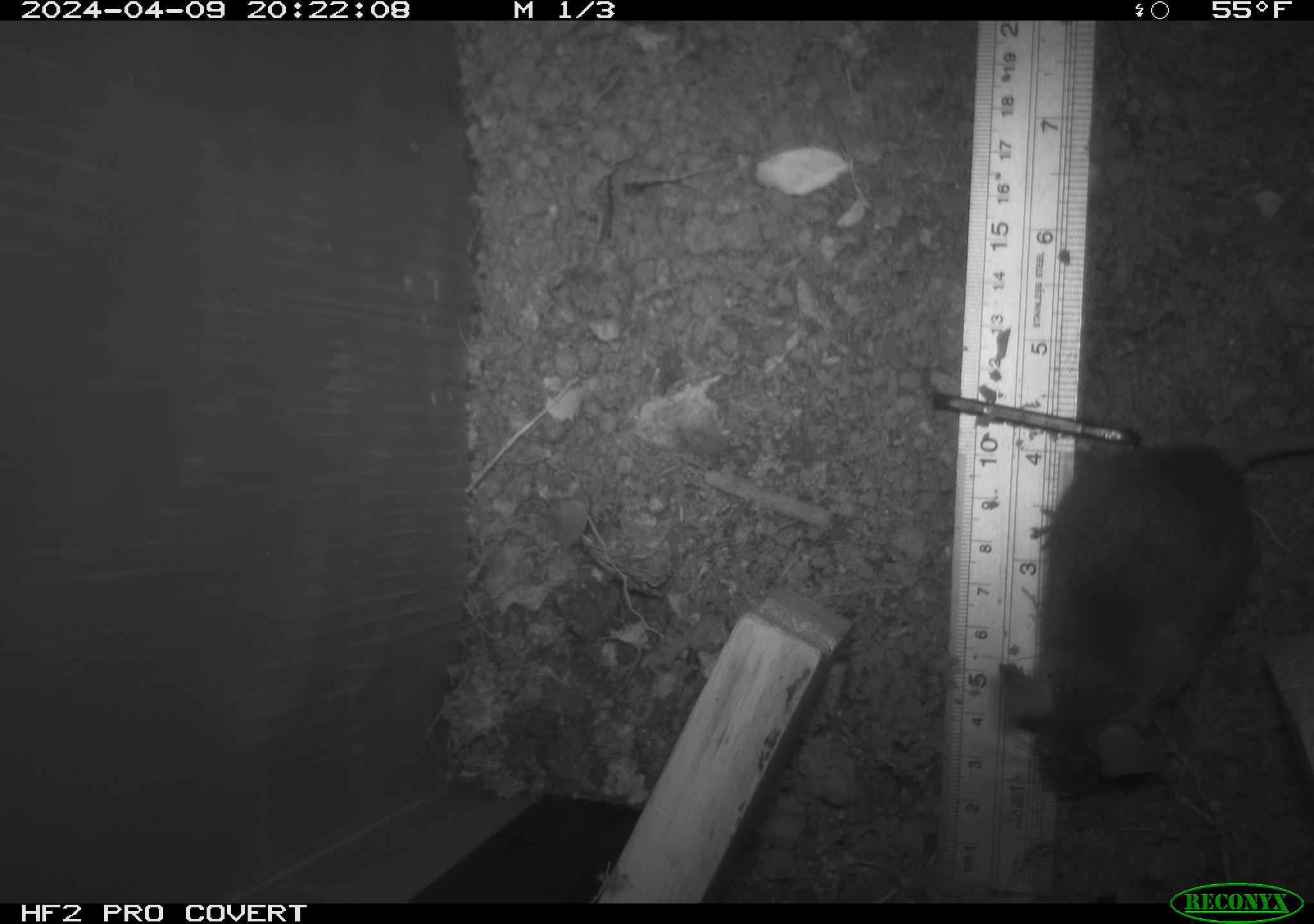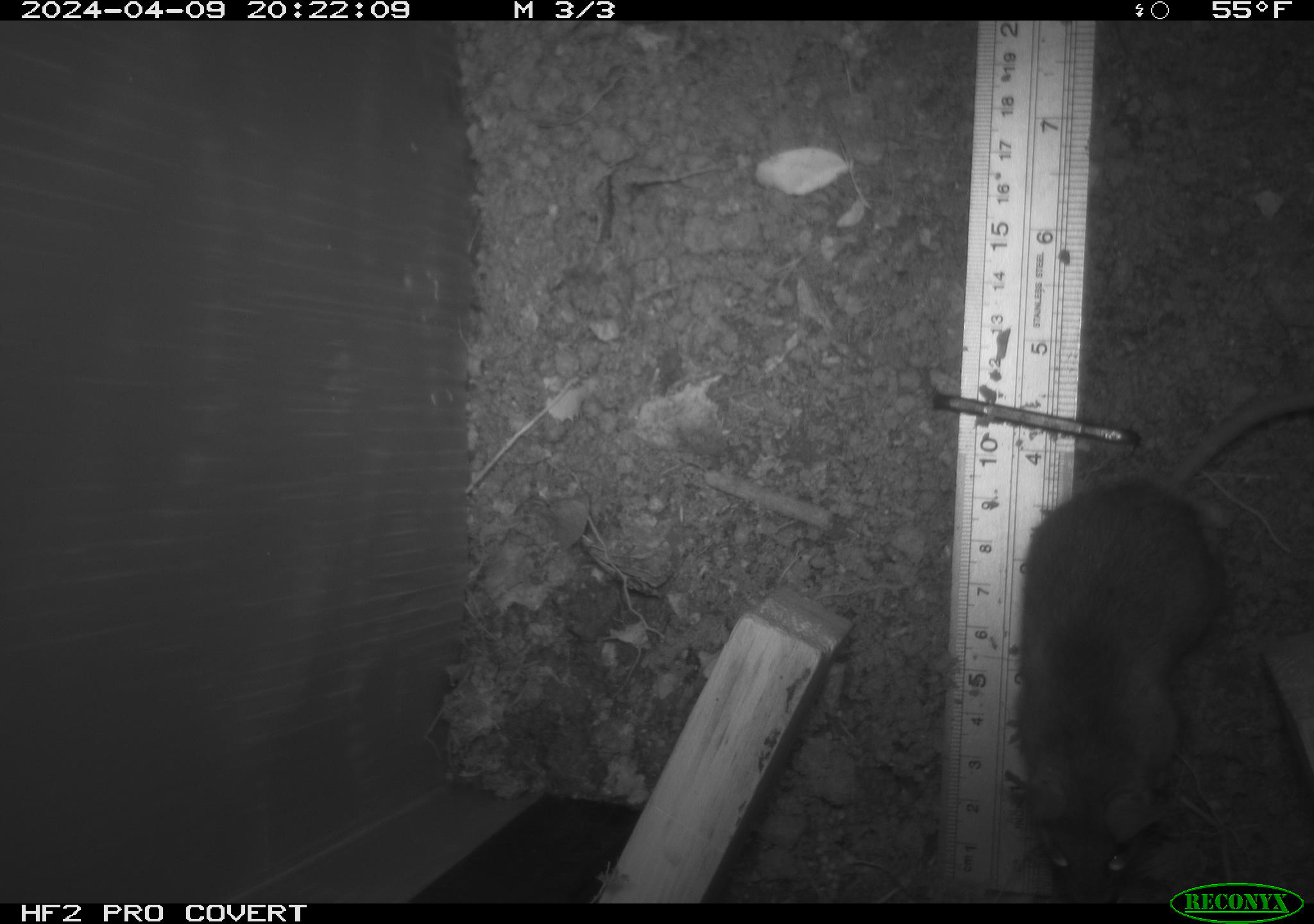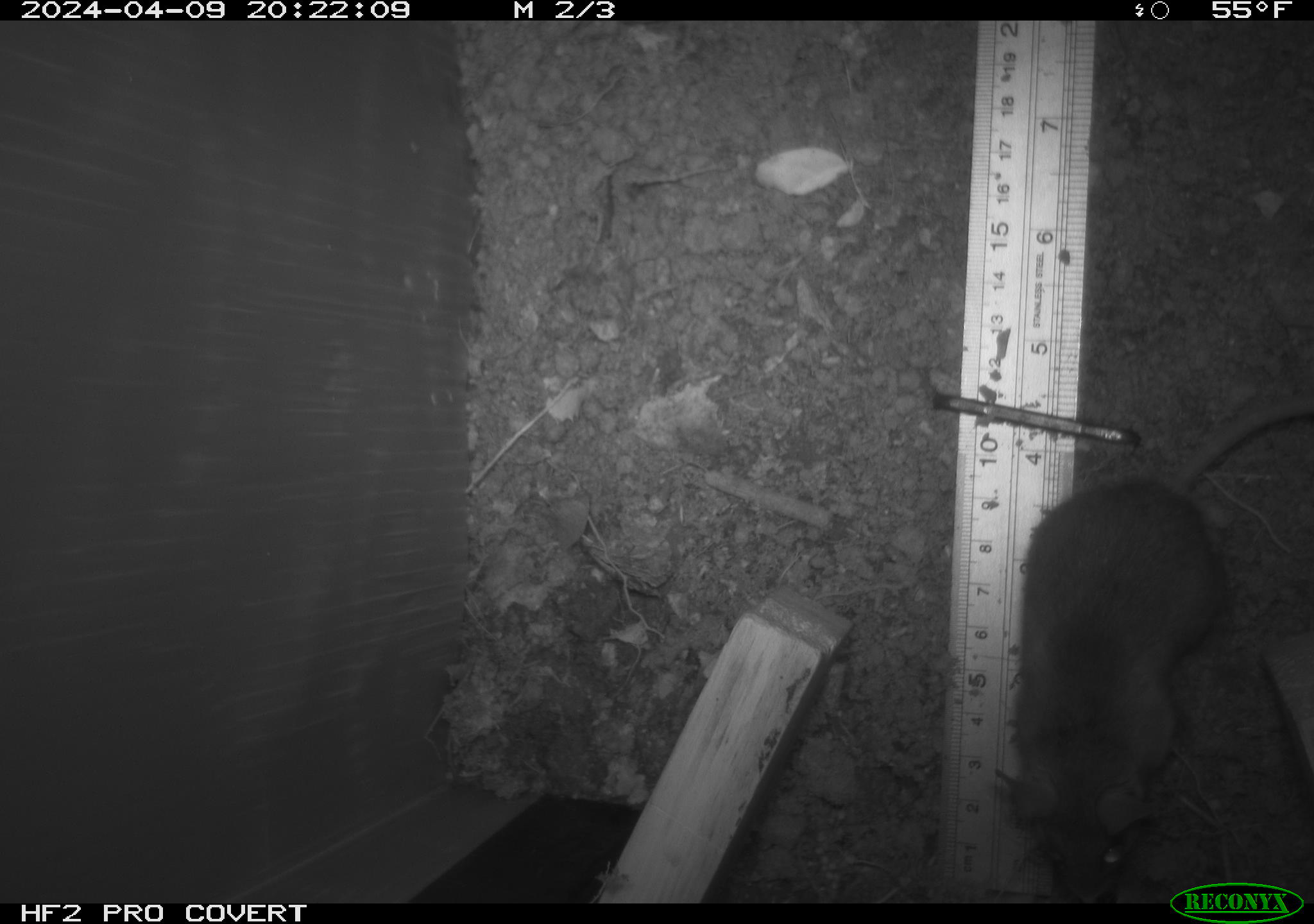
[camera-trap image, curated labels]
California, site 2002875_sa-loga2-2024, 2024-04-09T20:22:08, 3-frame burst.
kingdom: Animalia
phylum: Chordata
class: Mammalia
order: Rodentia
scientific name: Rodentia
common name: rodent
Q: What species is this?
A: Rodent (Rodentia).